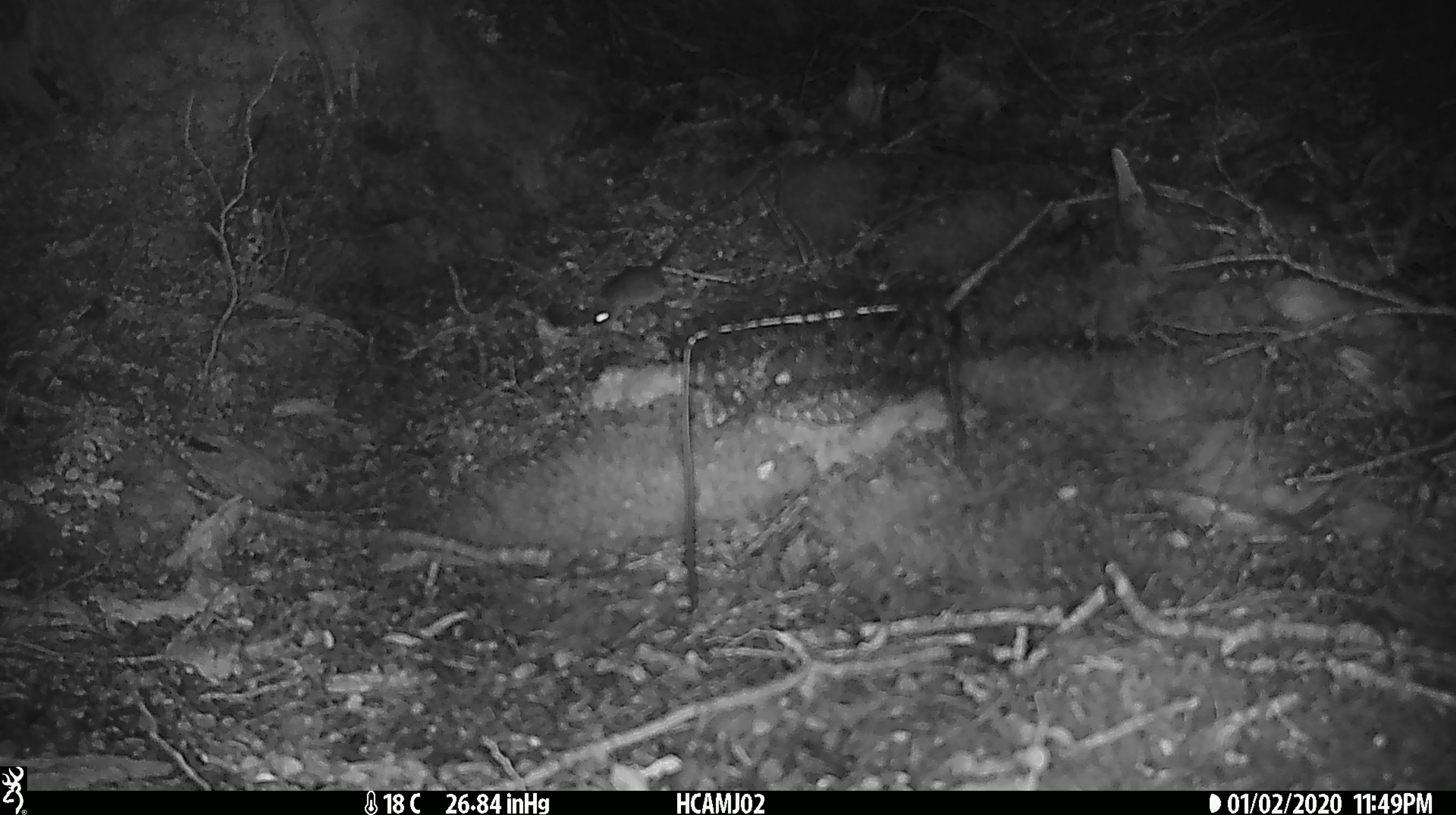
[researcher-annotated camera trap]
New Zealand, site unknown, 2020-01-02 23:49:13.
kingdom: Animalia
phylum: Chordata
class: Mammalia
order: Rodentia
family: Muridae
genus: Mus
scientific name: Mus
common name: mouse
Mouse (Mus).